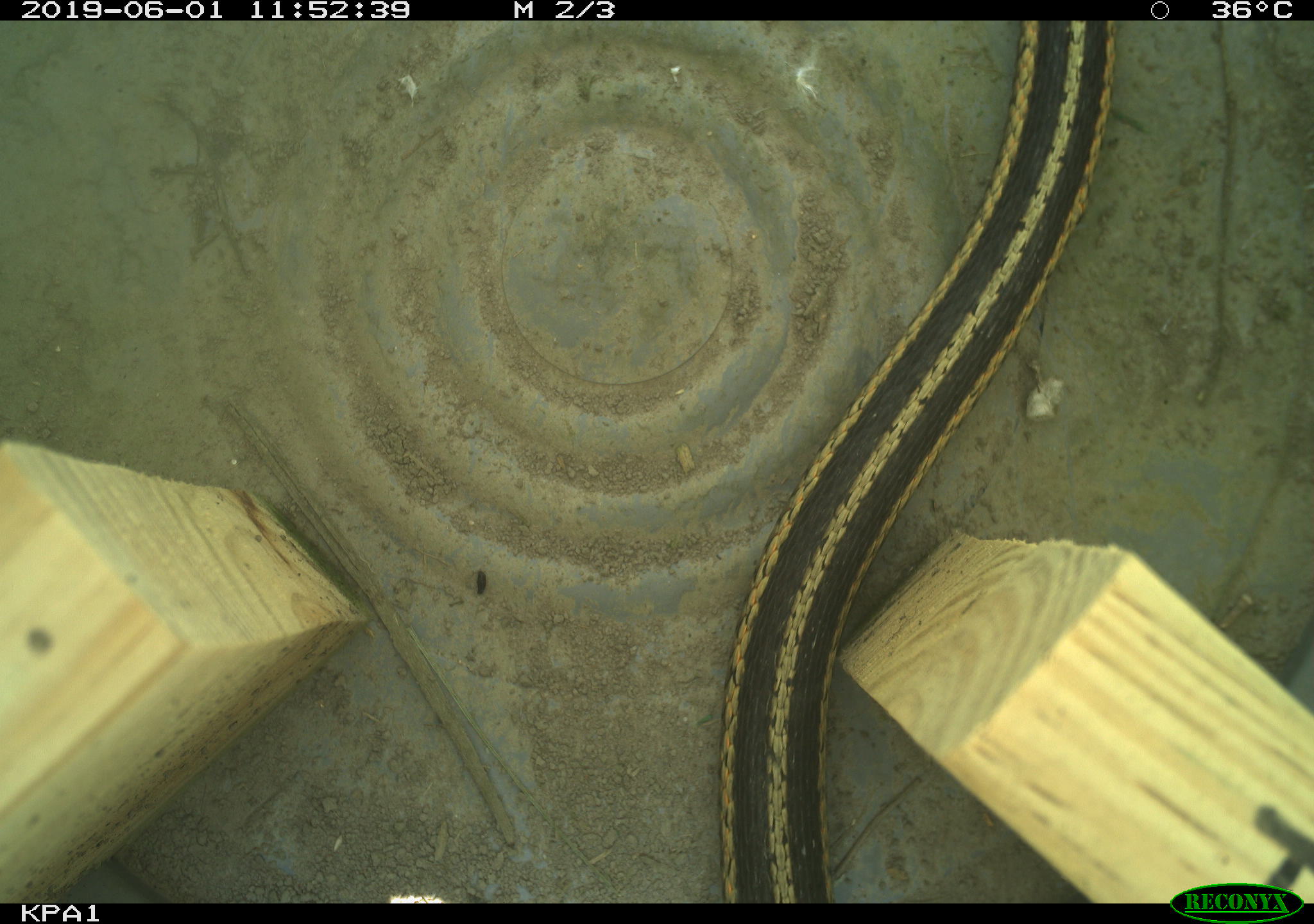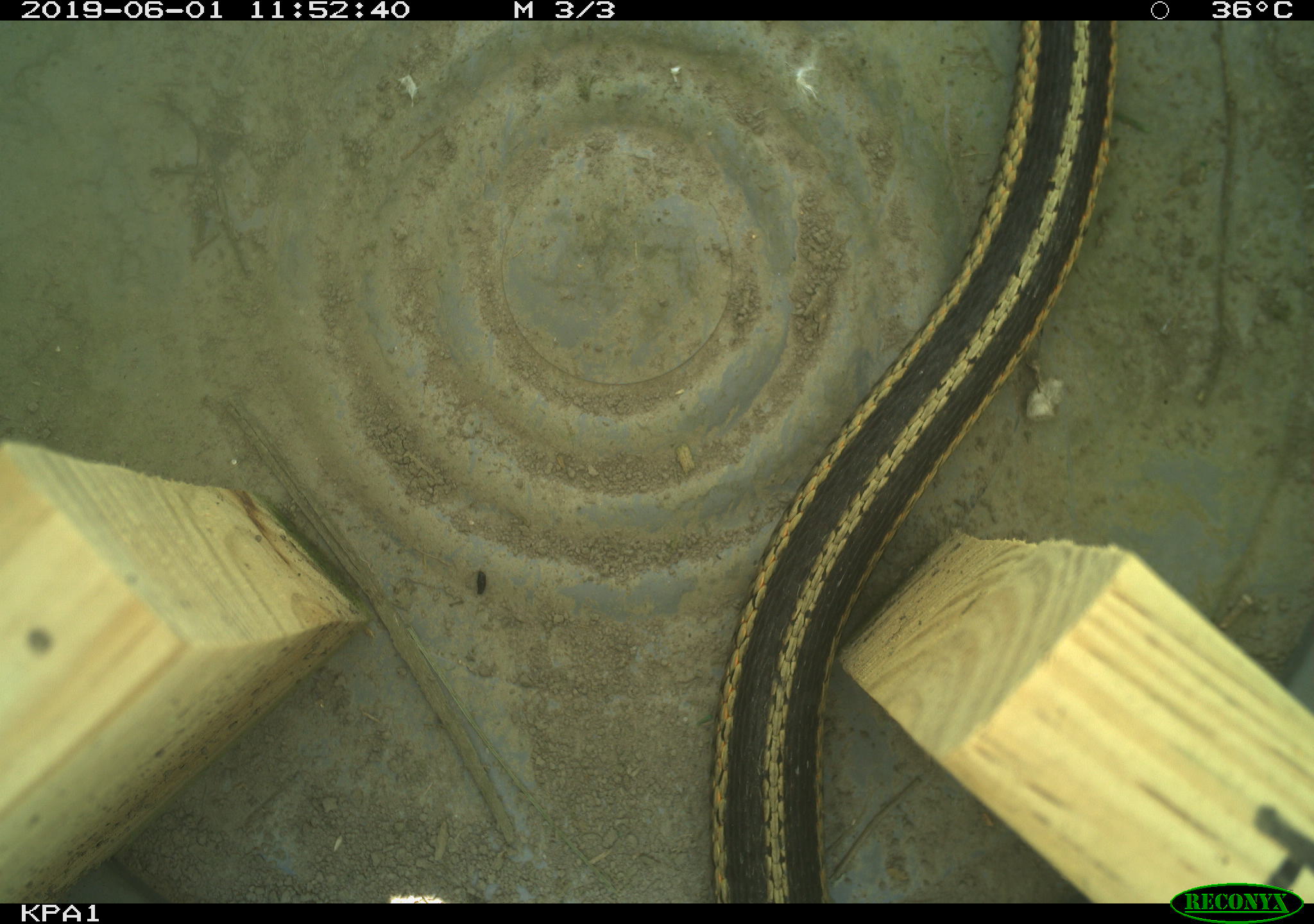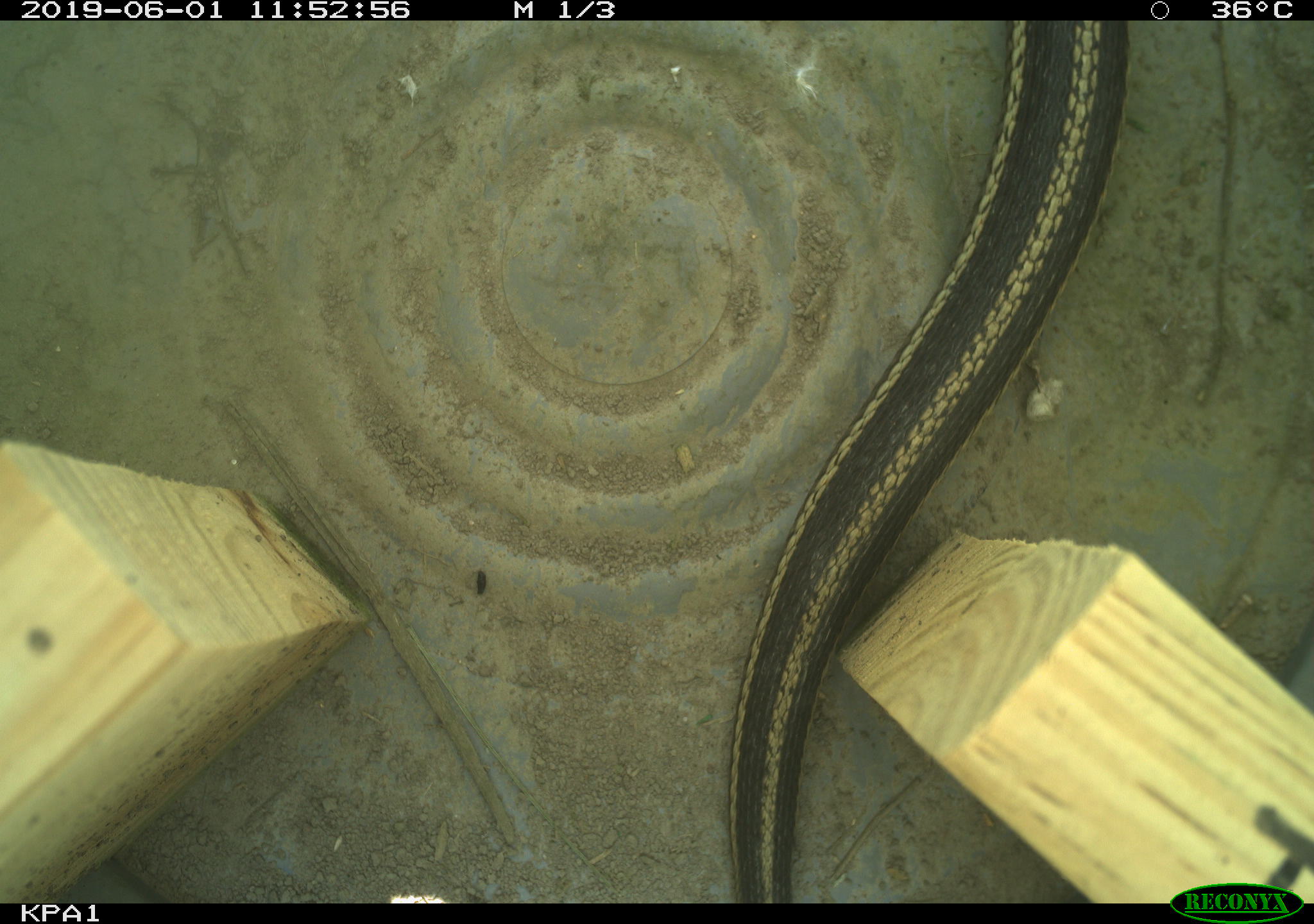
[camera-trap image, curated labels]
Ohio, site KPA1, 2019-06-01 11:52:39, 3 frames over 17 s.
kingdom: Animalia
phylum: Chordata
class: Reptilia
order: Squamata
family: Colubridae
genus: Thamnophis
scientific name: Thamnophis sirtalis sirtalis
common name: eastern gartersnake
Eastern gartersnake (Thamnophis sirtalis sirtalis).